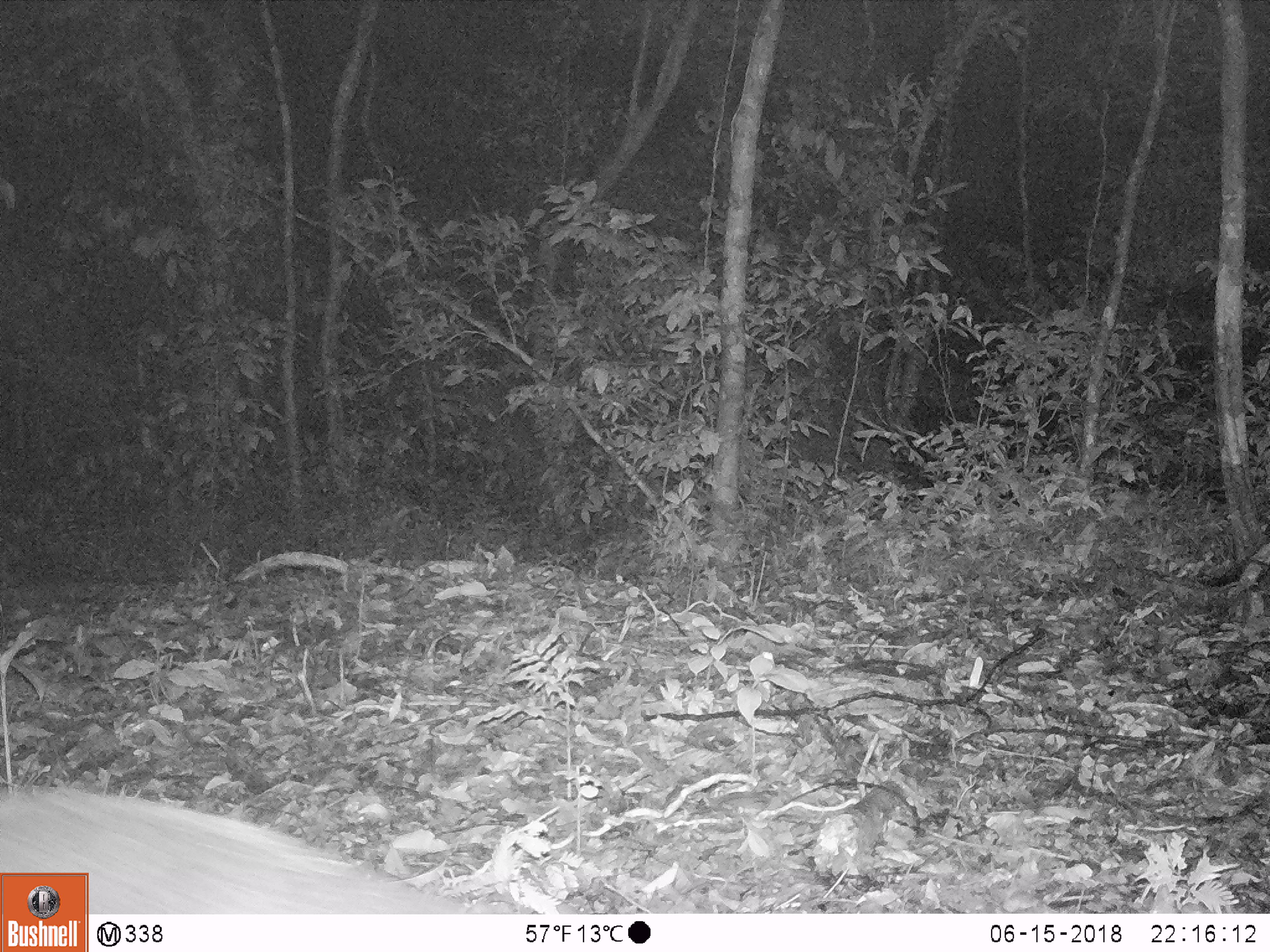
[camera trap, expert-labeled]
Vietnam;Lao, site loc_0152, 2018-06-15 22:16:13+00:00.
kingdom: Animalia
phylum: Chordata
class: Mammalia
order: Artiodactyla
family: Cervidae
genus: Muntiacus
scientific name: Muntiacus vuquangensis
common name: large-antlered muntjac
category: large antlered muntjac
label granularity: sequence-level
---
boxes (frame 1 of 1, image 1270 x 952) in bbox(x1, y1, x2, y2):
large antlered muntjac: bbox(0, 778, 491, 914)